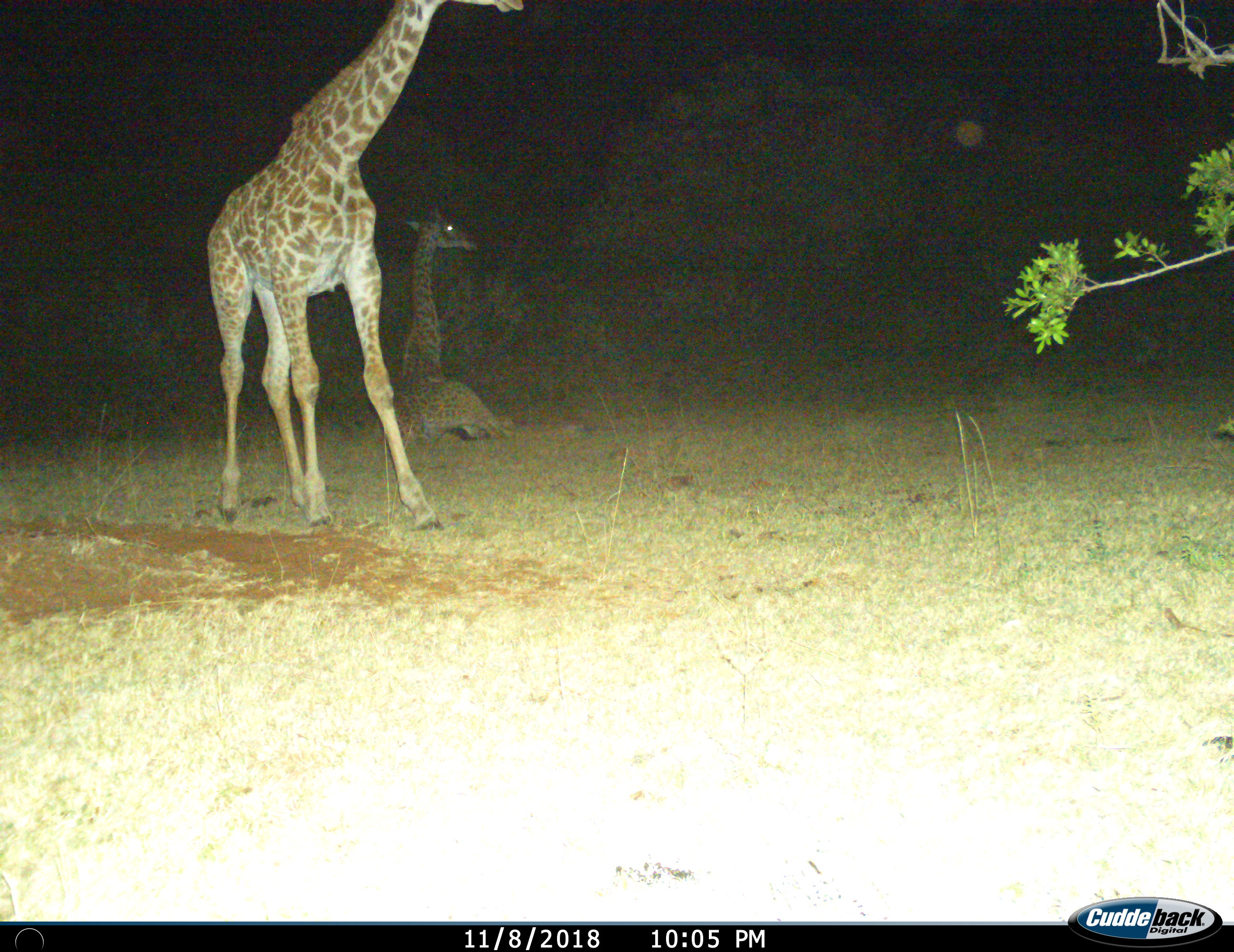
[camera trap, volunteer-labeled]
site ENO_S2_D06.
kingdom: Animalia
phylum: Chordata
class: Mammalia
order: Artiodactyla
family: Giraffidae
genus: Giraffa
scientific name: Giraffa camelopardalis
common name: giraffe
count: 2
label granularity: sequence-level